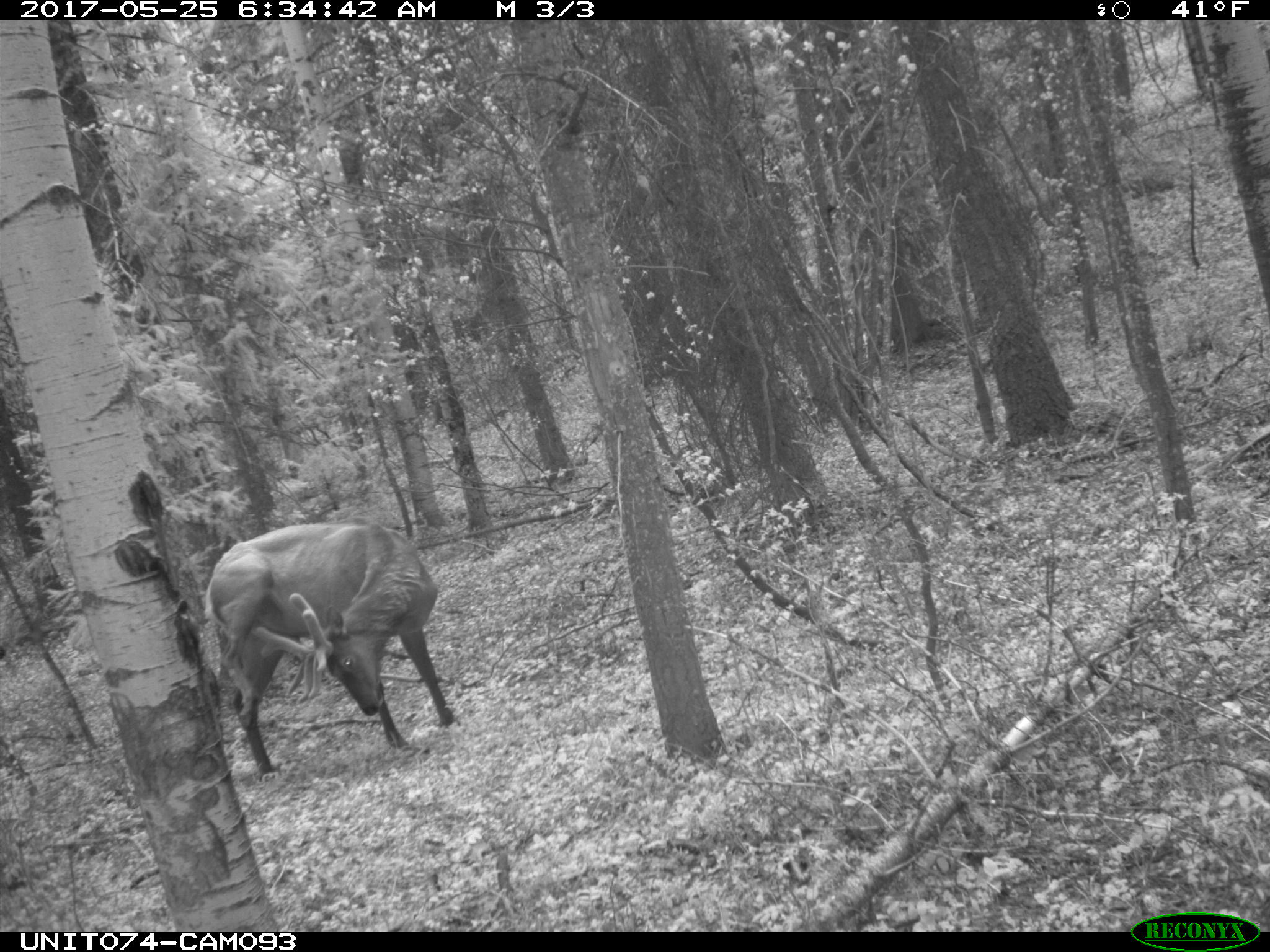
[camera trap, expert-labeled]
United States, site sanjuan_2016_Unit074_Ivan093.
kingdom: Animalia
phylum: Chordata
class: Mammalia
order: Artiodactyla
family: Cervidae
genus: Cervus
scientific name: Cervus elaphus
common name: red deer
Cervus elaphus (red deer).